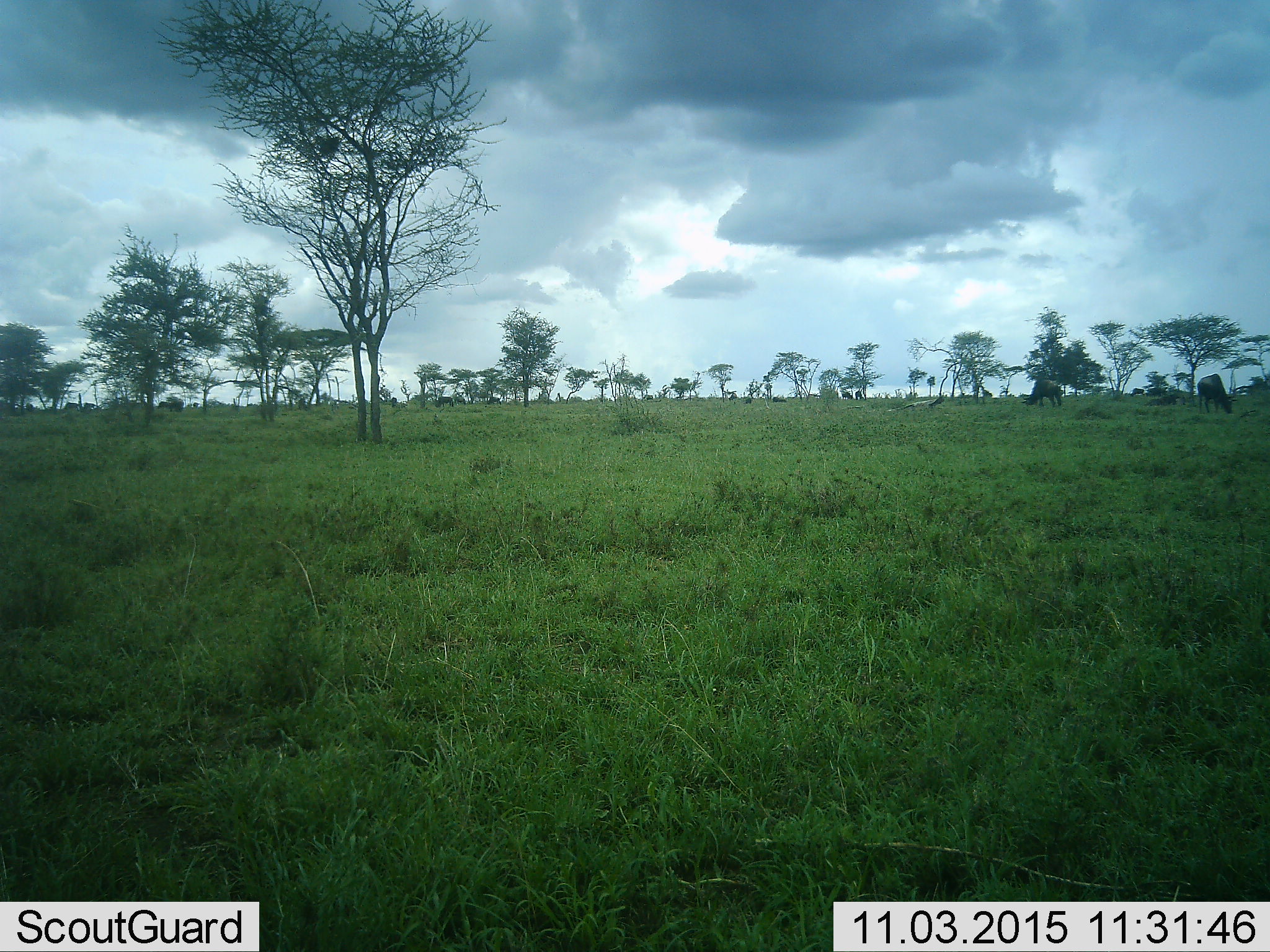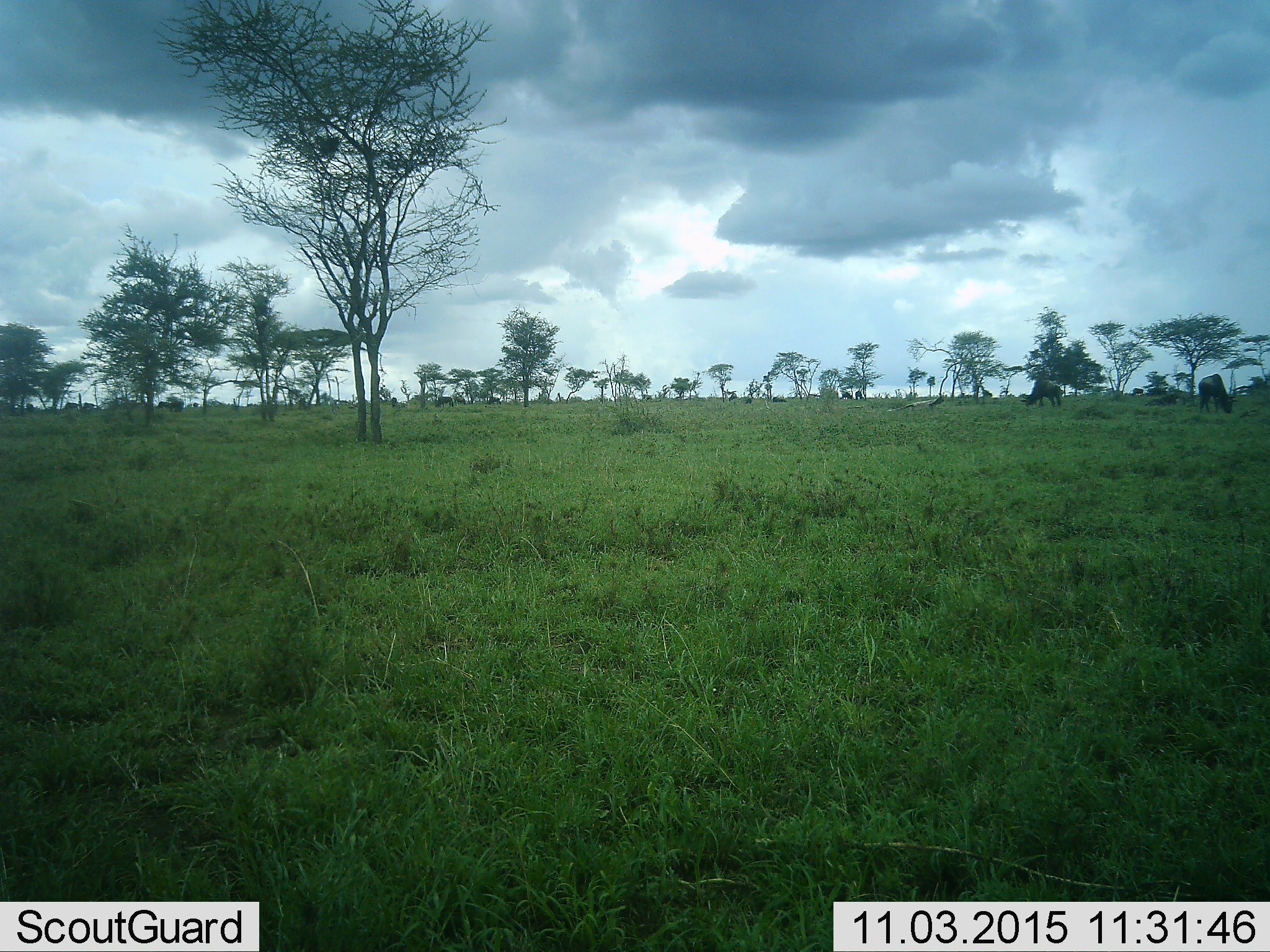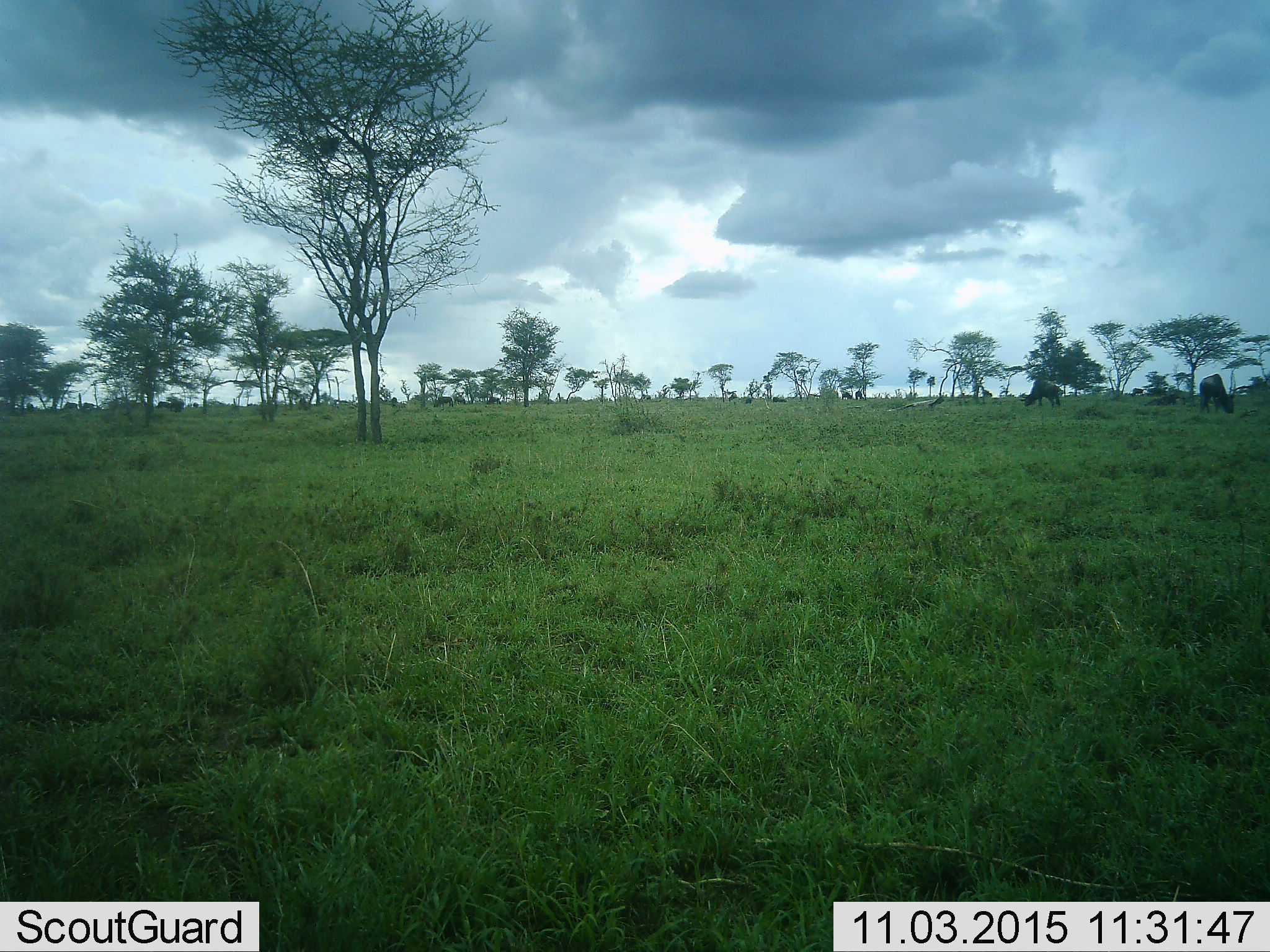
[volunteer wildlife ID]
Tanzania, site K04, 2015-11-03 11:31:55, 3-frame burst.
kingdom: Animalia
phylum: Chordata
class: Mammalia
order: Artiodactyla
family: Bovidae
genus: Connochaetes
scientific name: Connochaetes taurinus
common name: blue wildebeest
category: wildebeest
Wildebeest (blue wildebeest) (Connochaetes taurinus), count 11-50. Behavior (volunteer vote fractions): standing 43%, resting 29%, moving 0%, interacting 0%. Young present (vote fraction): 0%. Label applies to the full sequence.